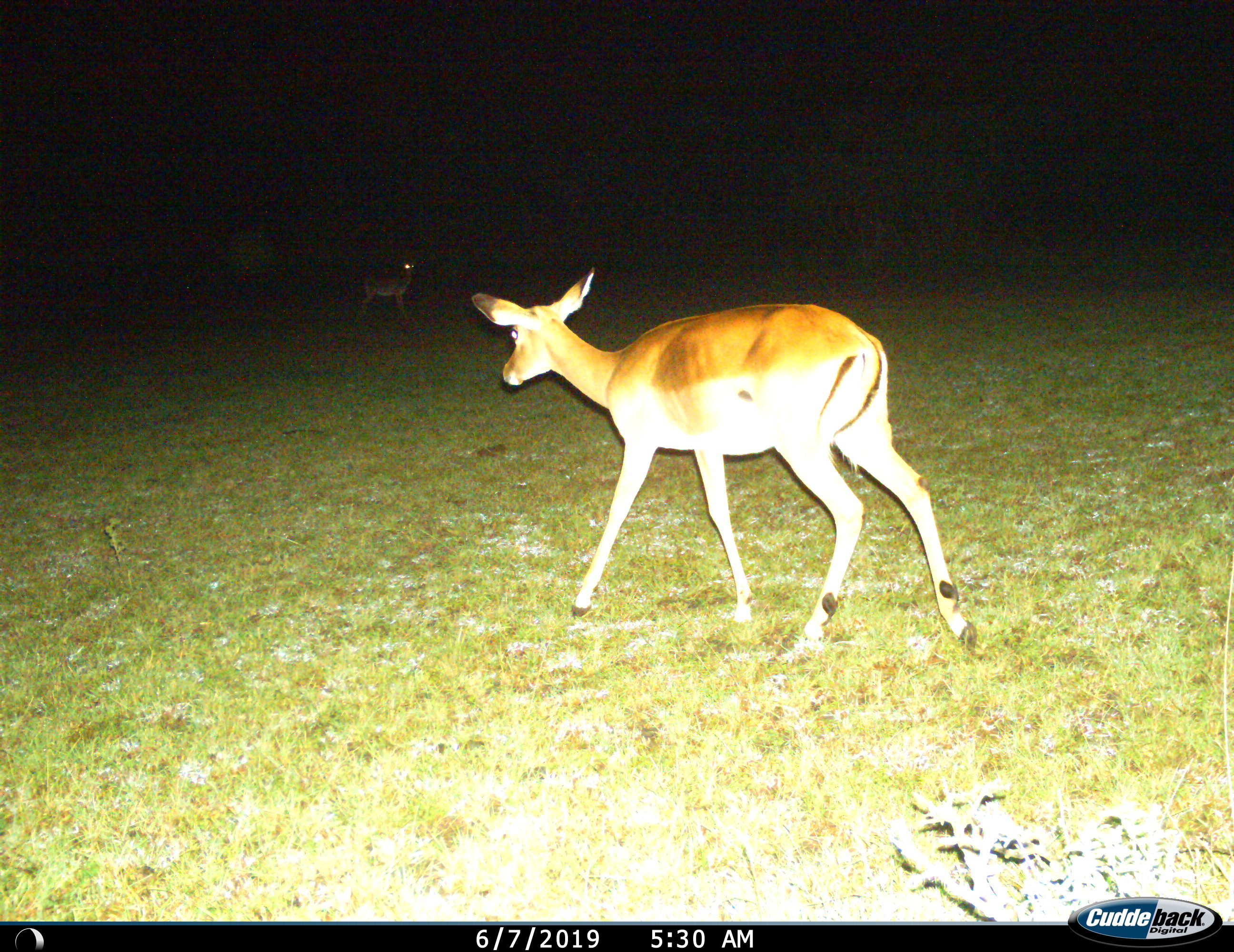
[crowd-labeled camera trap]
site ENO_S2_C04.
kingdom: Animalia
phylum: Chordata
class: Mammalia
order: Artiodactyla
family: Bovidae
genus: Aepyceros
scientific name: Aepyceros melampus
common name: impala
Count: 1.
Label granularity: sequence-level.